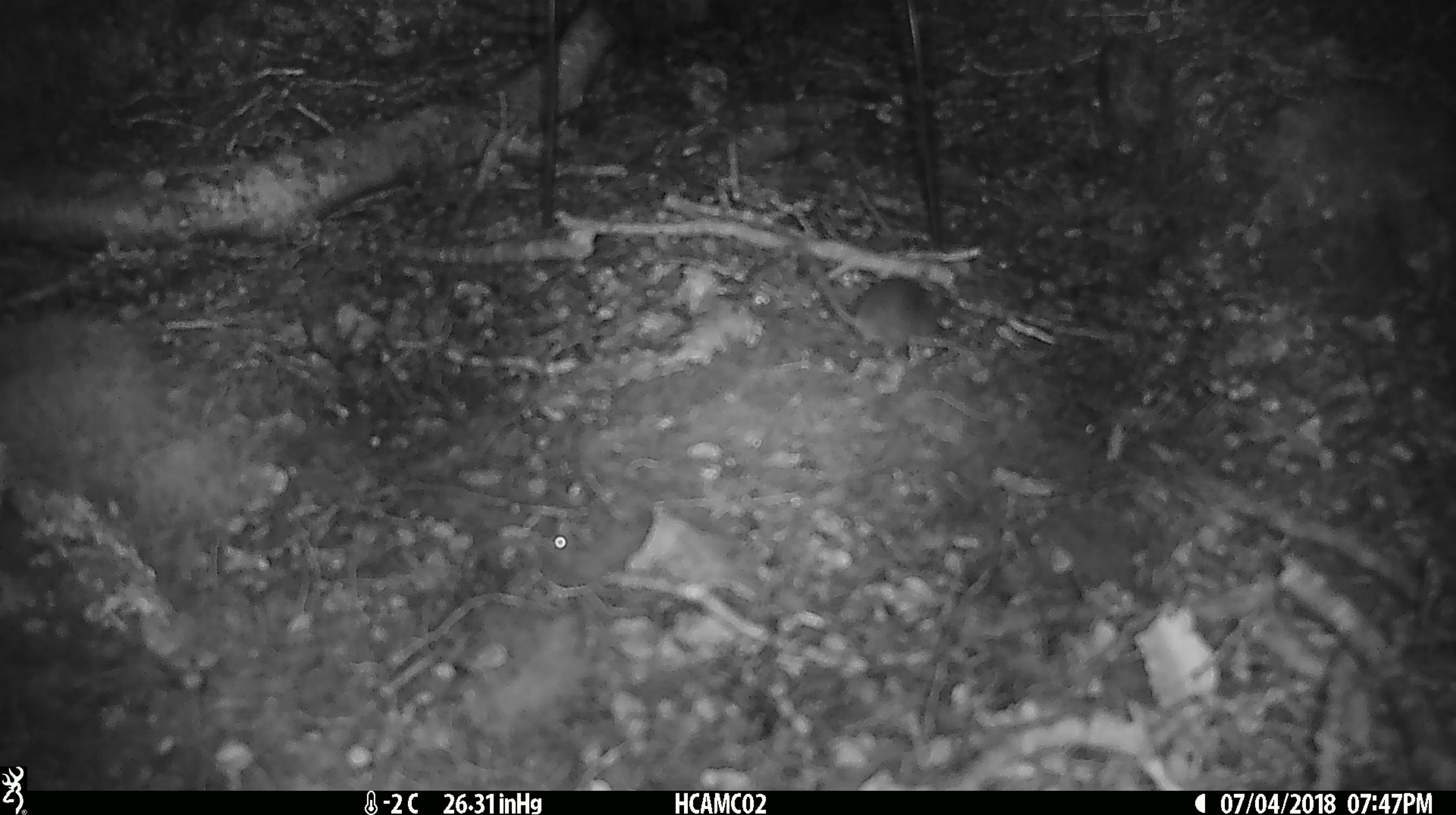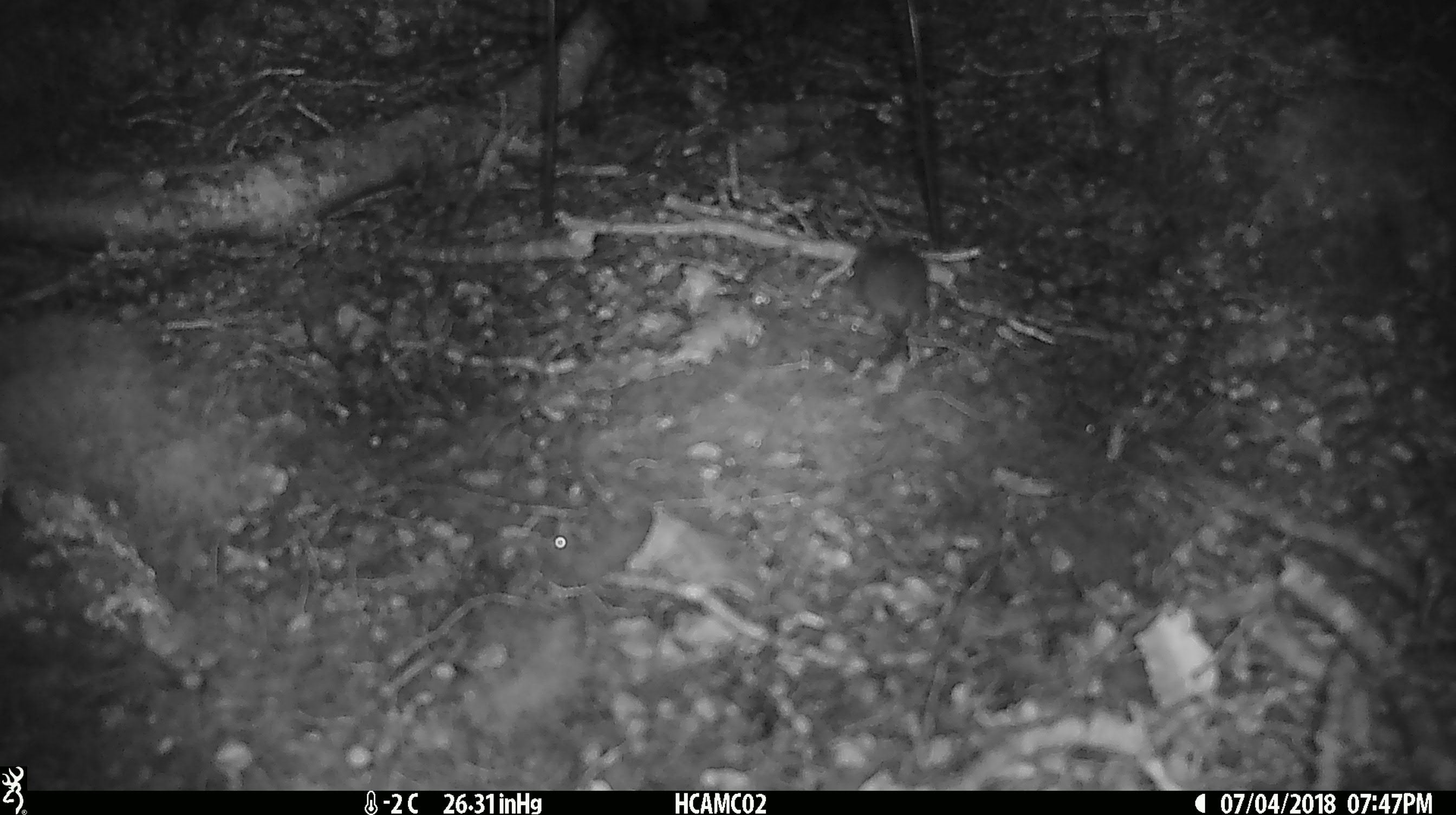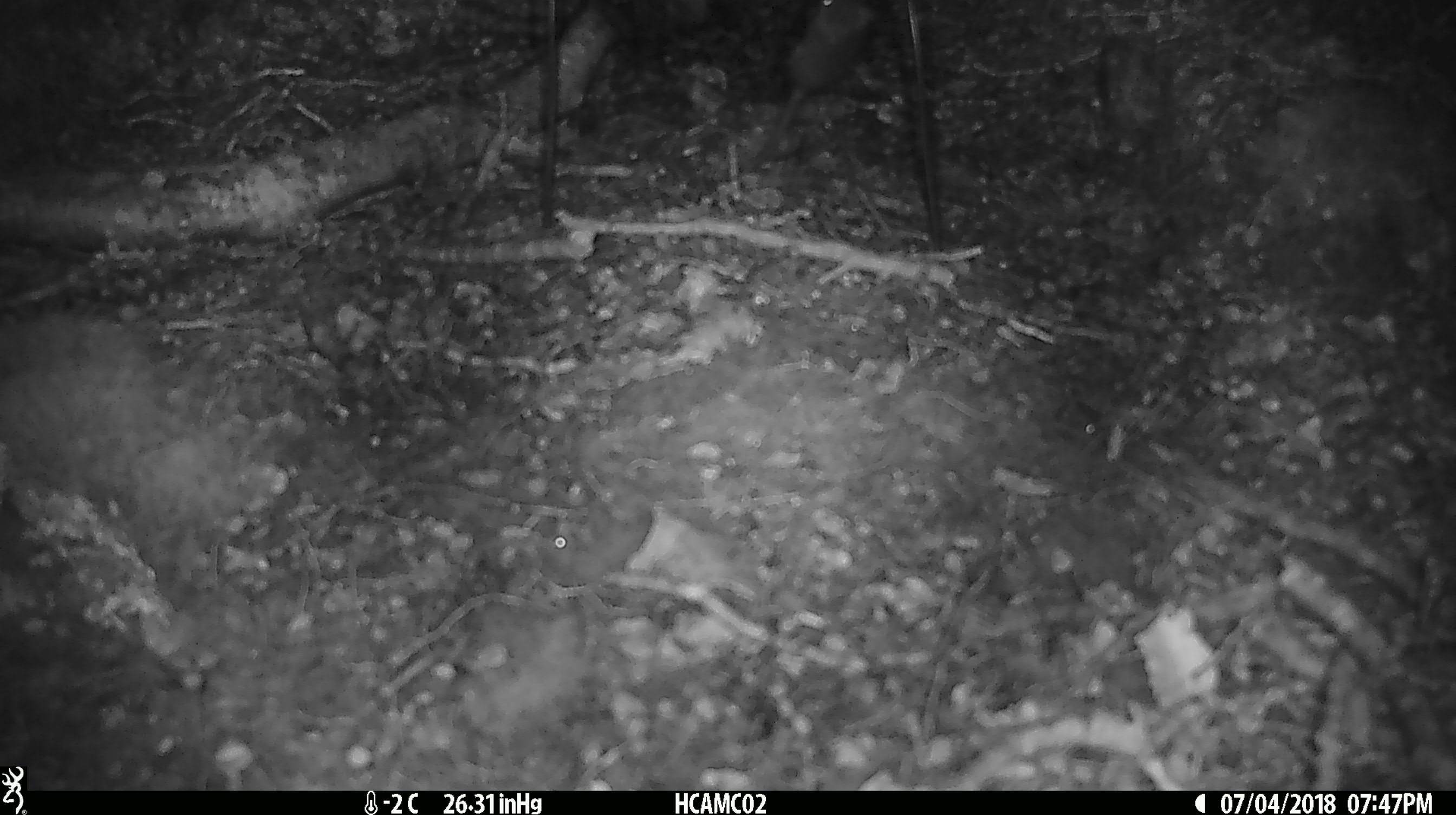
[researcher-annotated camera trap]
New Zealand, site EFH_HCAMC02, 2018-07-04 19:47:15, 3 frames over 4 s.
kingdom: Animalia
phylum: Chordata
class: Mammalia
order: Rodentia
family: Muridae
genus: Mus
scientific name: Mus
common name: mouse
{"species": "mouse (Mus)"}